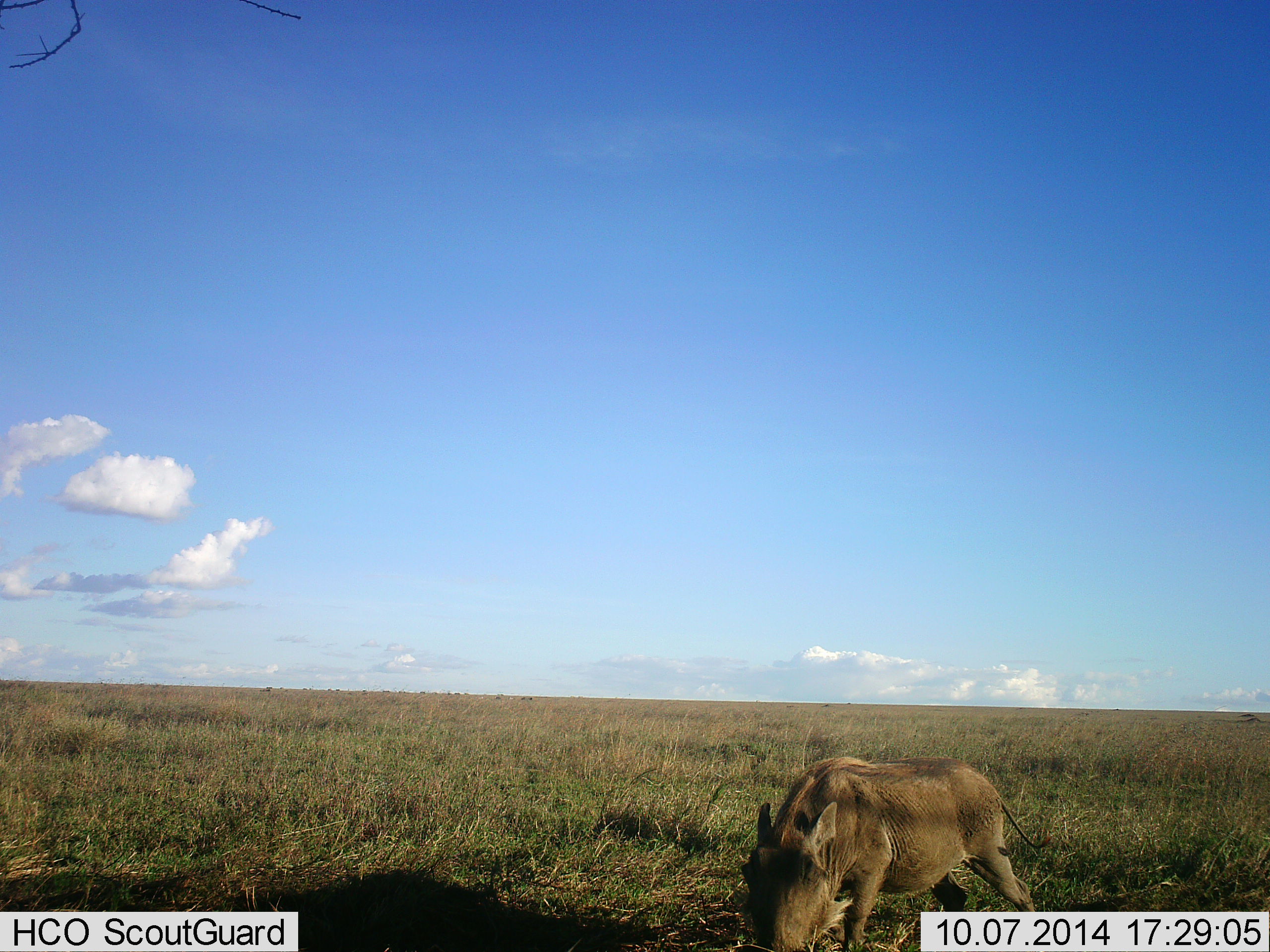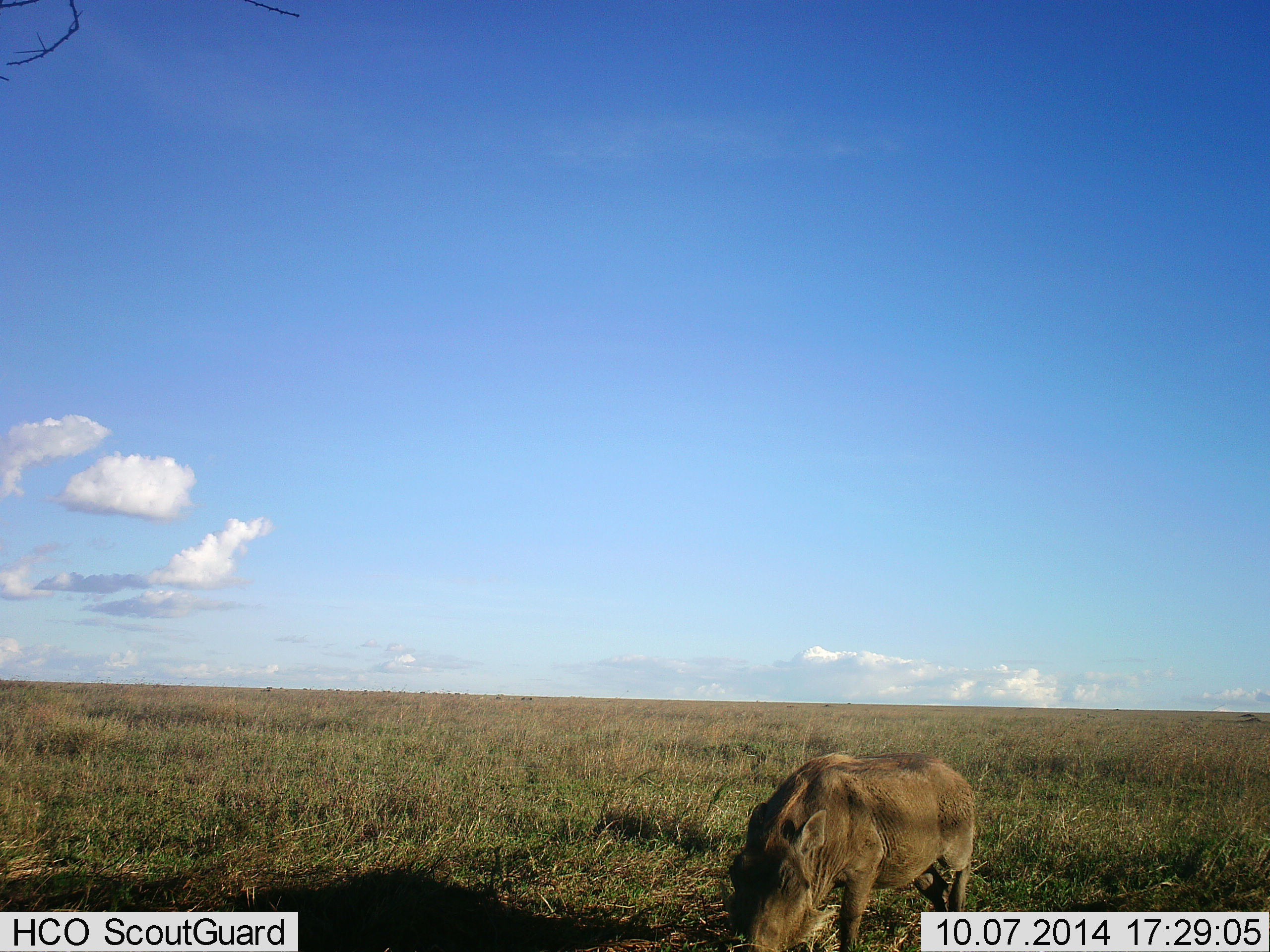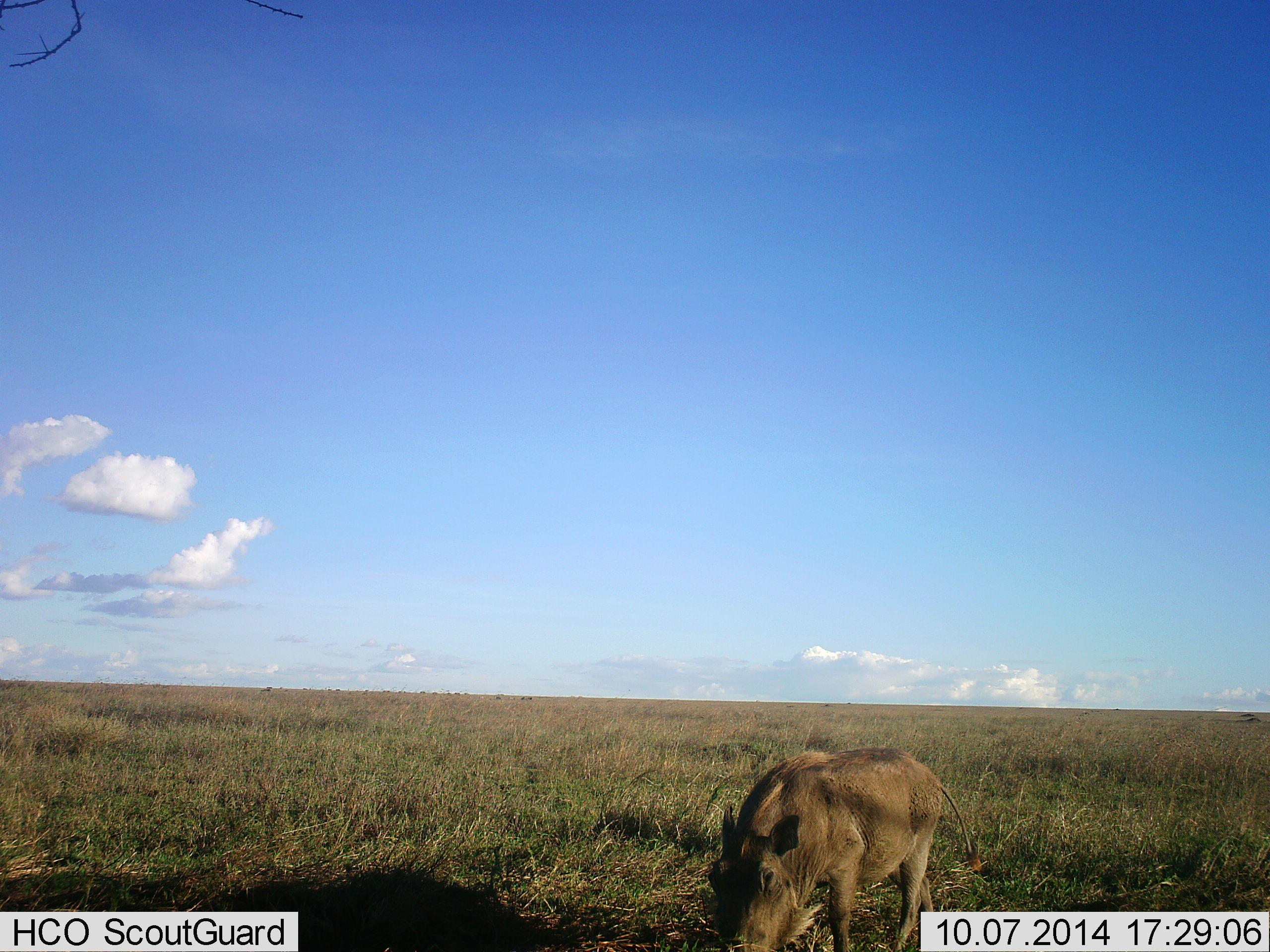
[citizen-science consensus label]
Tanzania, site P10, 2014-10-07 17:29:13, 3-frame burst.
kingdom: Animalia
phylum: Chordata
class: Mammalia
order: Artiodactyla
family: Suidae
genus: Phacochoerus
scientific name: Phacochoerus africanus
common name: warthog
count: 1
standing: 50%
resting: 0%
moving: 20%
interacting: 10%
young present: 0%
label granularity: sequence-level